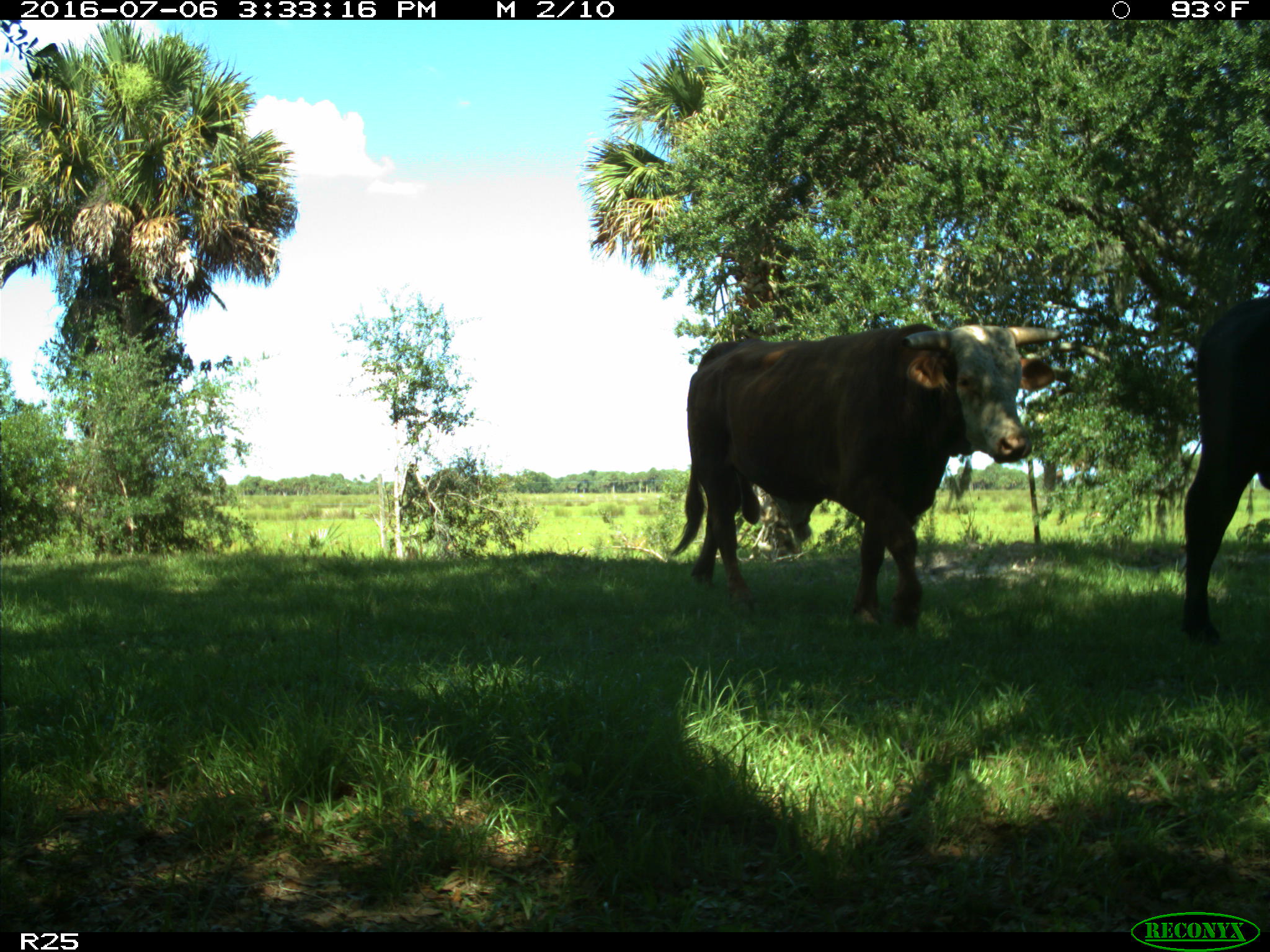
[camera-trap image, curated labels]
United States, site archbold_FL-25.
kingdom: Animalia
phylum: Chordata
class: Mammalia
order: Artiodactyla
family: Bovidae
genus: Bos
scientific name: Bos taurus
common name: domestic cow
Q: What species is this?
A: Bos taurus (domestic cow).